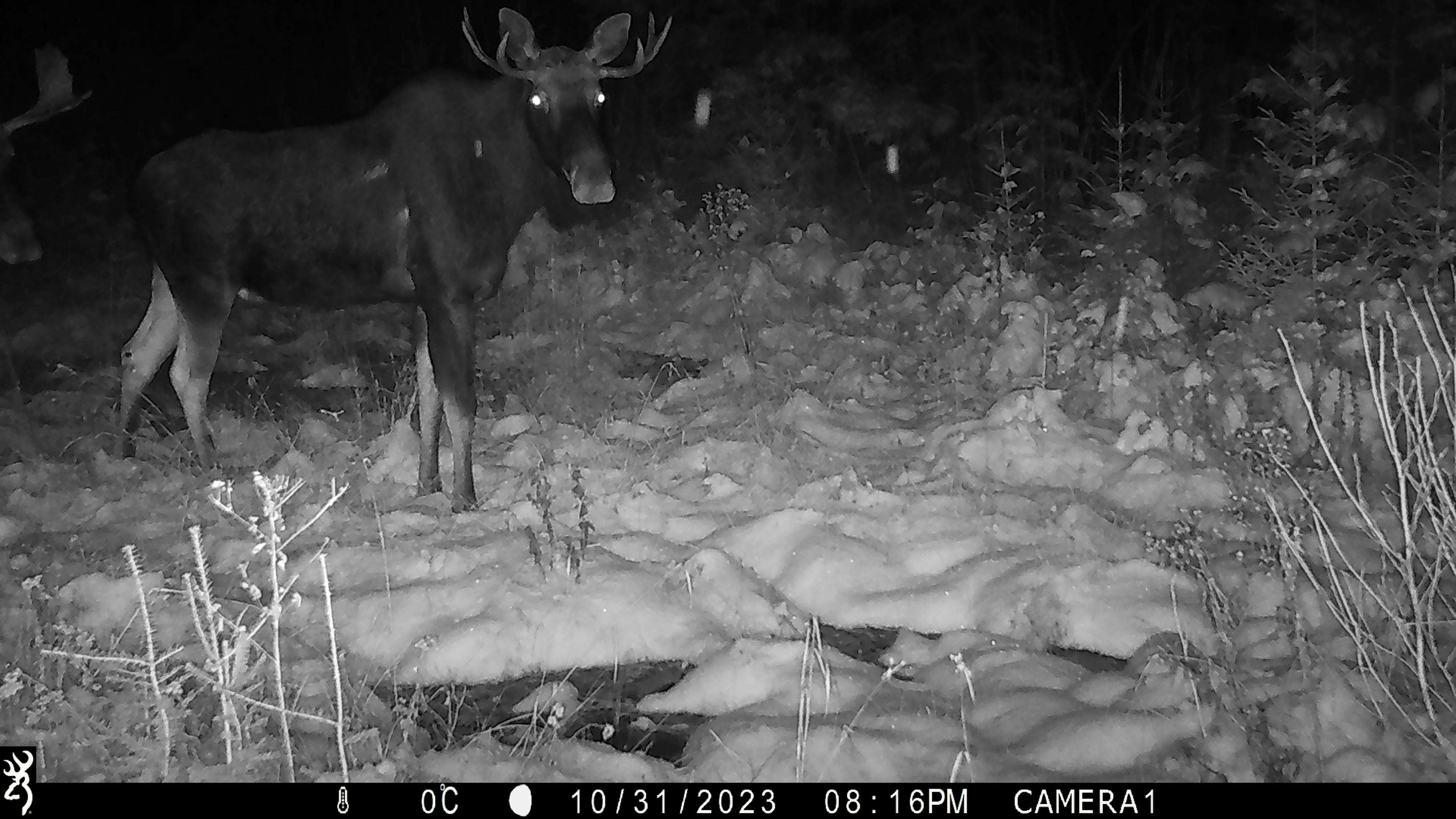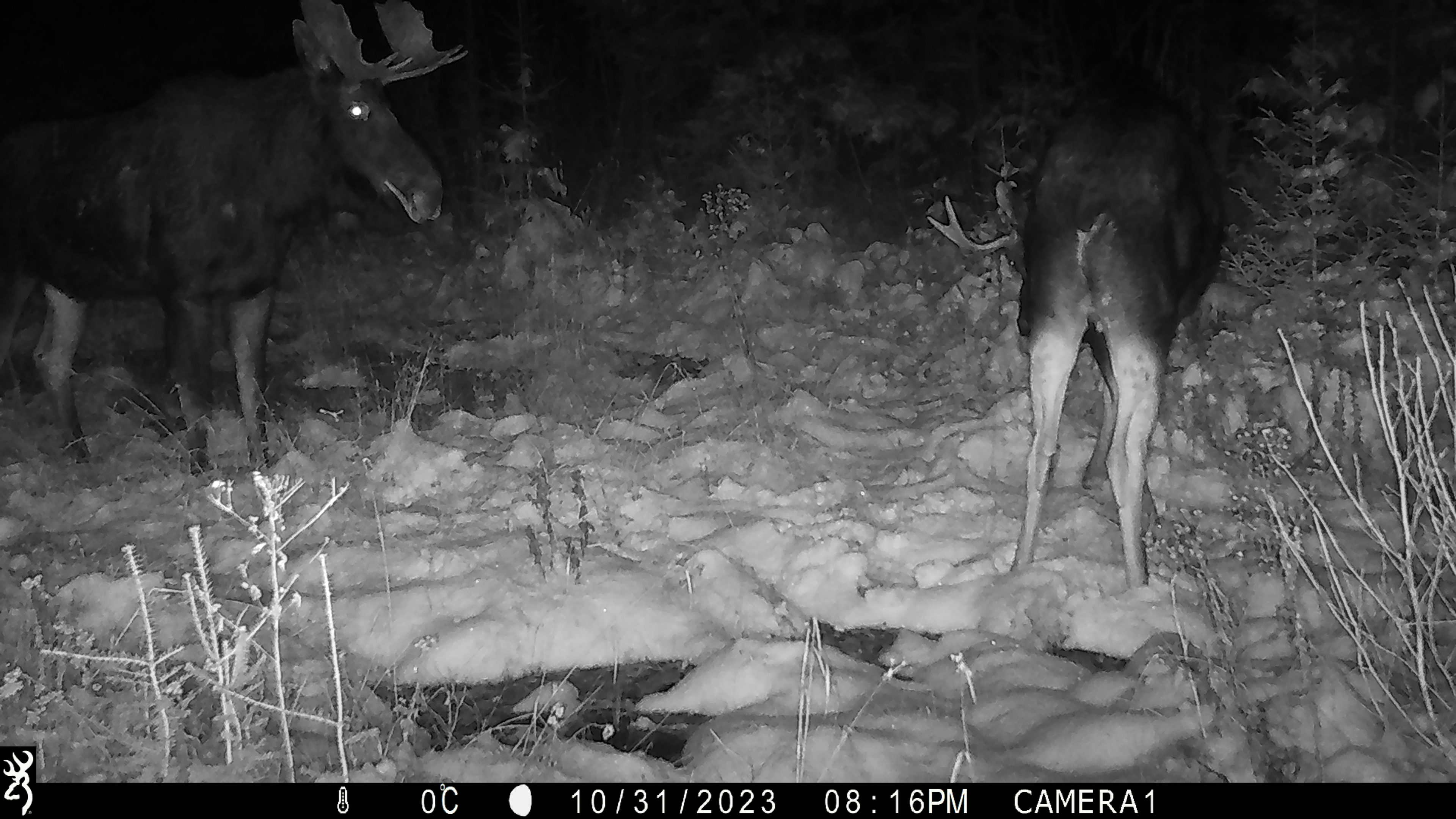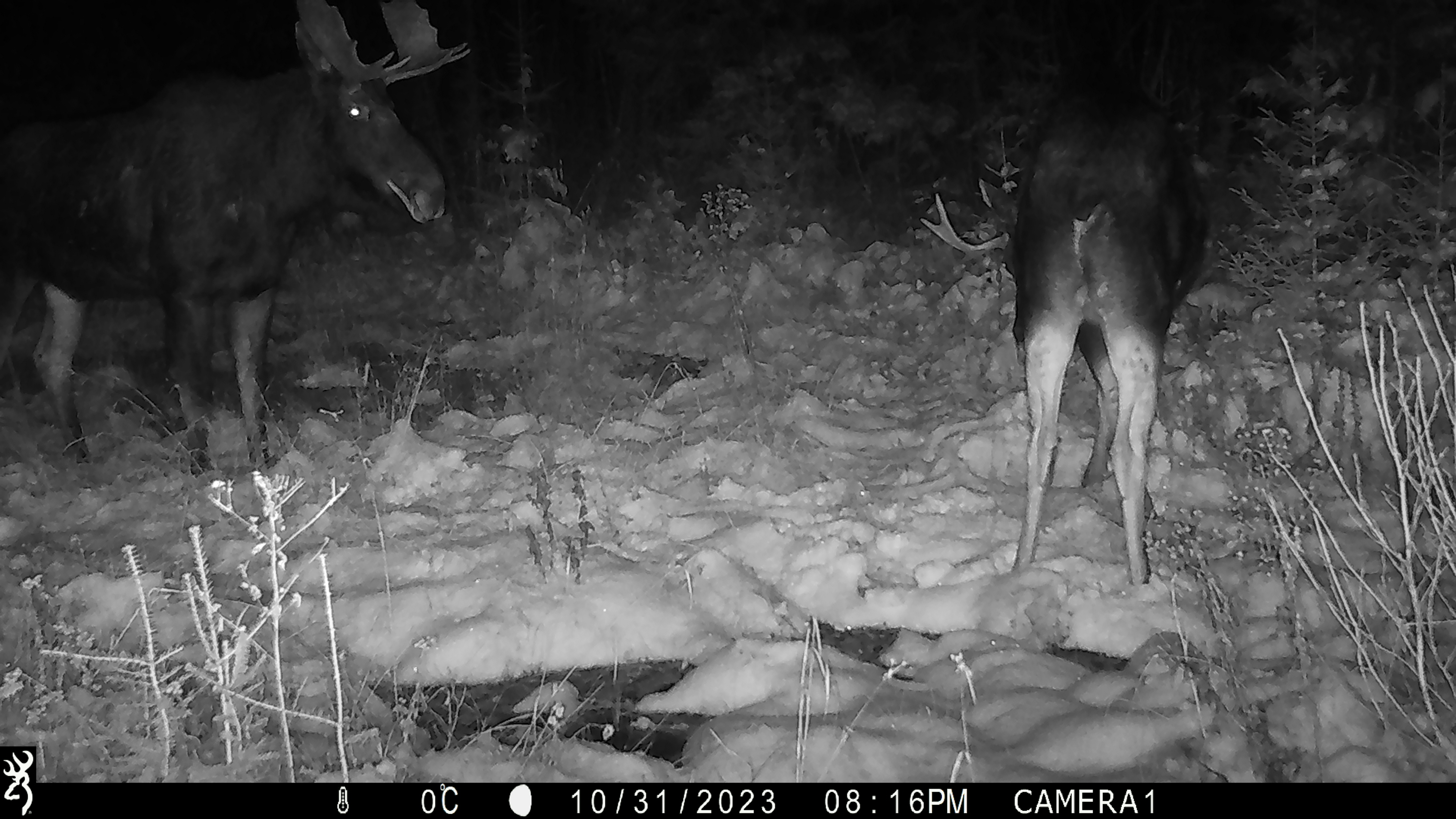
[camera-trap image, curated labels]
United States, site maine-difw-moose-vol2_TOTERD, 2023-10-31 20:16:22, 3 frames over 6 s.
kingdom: Animalia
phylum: Chordata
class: Mammalia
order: Artiodactyla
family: Cervidae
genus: Alces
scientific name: Alces alces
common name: moose